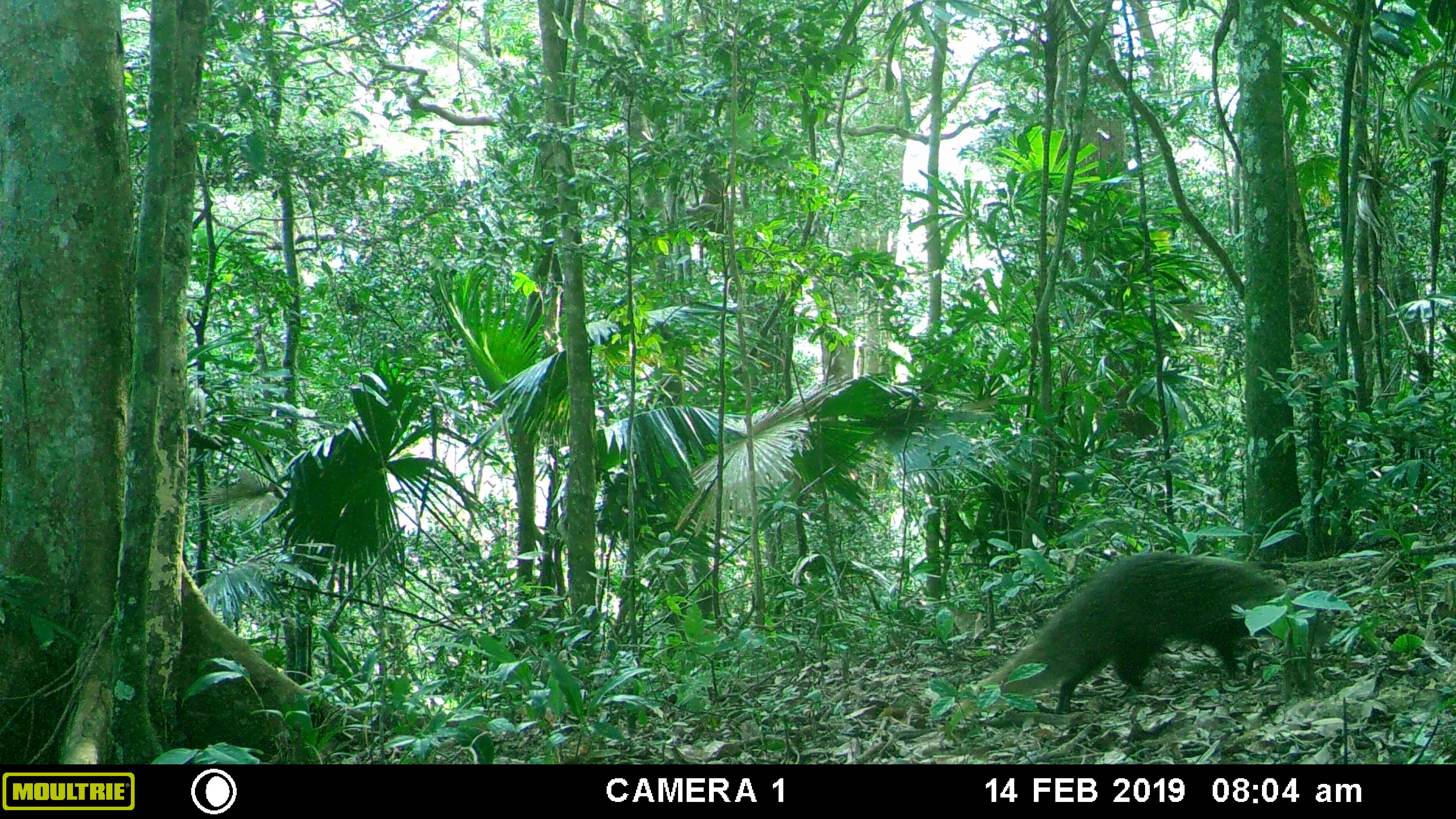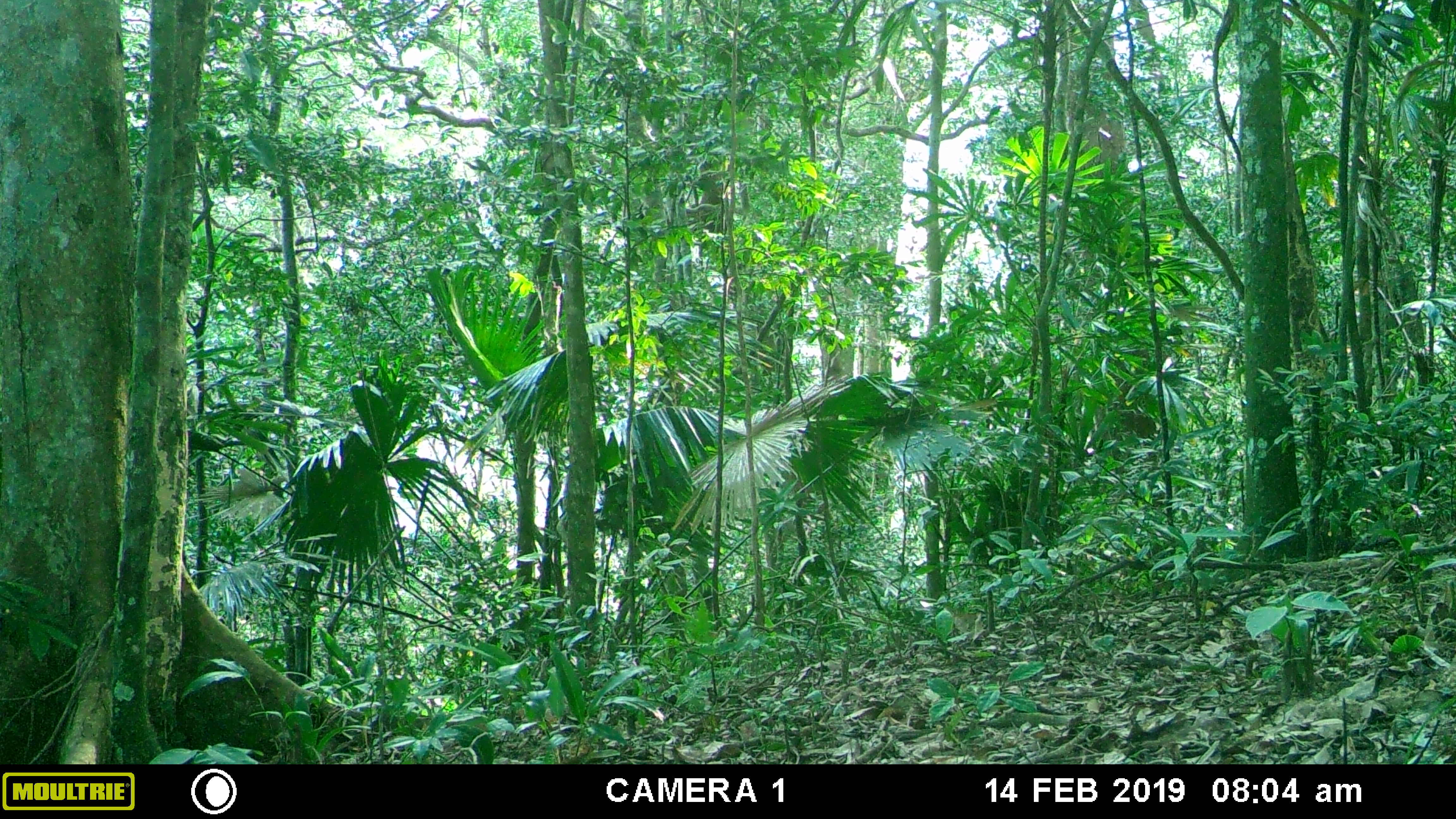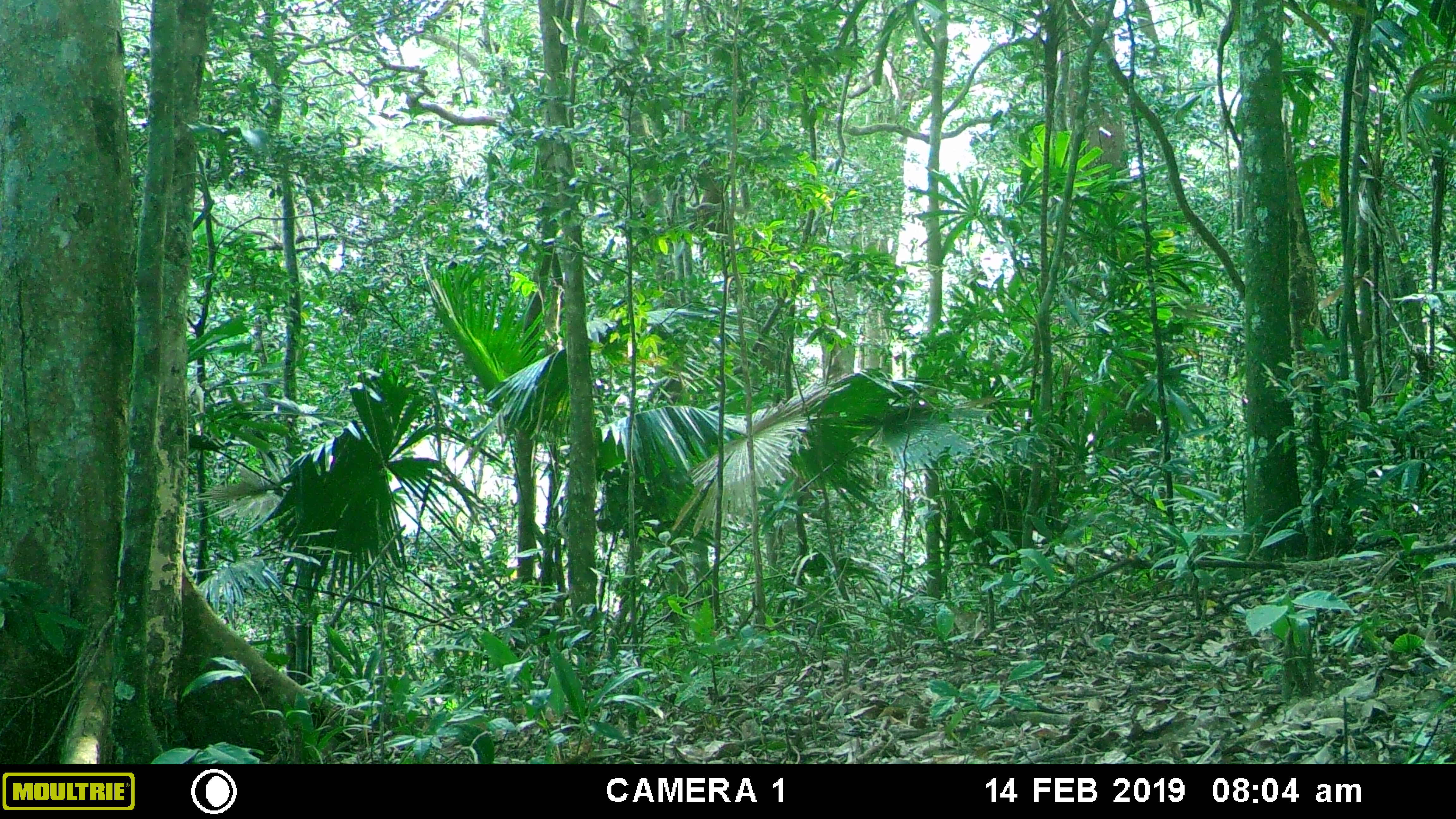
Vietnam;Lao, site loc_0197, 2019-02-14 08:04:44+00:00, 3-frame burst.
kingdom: Animalia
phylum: Chordata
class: Mammalia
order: Carnivora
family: Herpestidae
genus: Urva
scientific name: Urva urva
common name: crab-eating mongoose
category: crab eating mongoose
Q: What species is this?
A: Crab eating mongoose (crab-eating mongoose) (Urva urva).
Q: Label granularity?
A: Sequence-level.